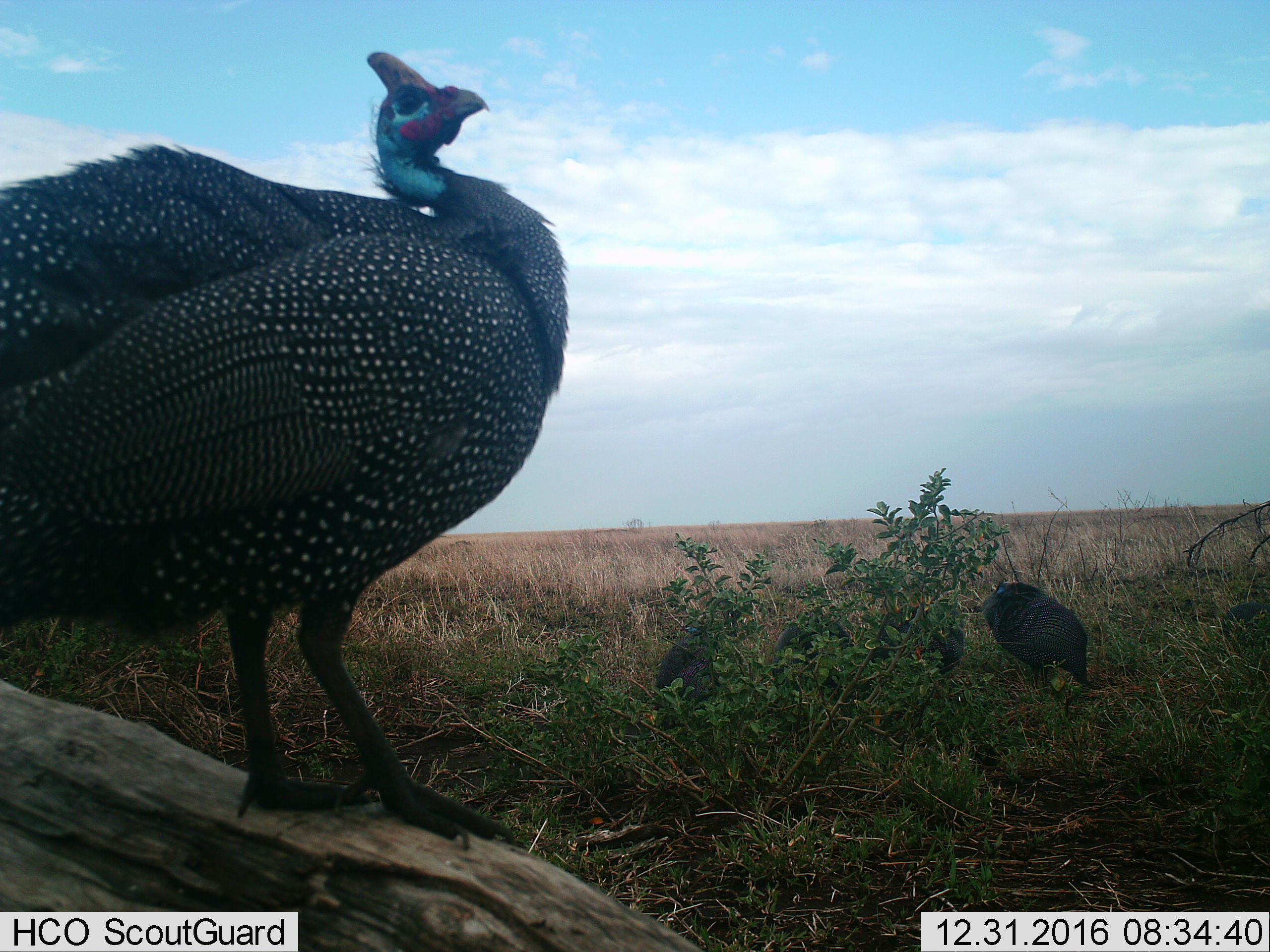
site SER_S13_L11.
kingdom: Animalia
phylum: Chordata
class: Aves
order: Galliformes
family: Numididae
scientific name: Numididae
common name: guineafowl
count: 5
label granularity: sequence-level